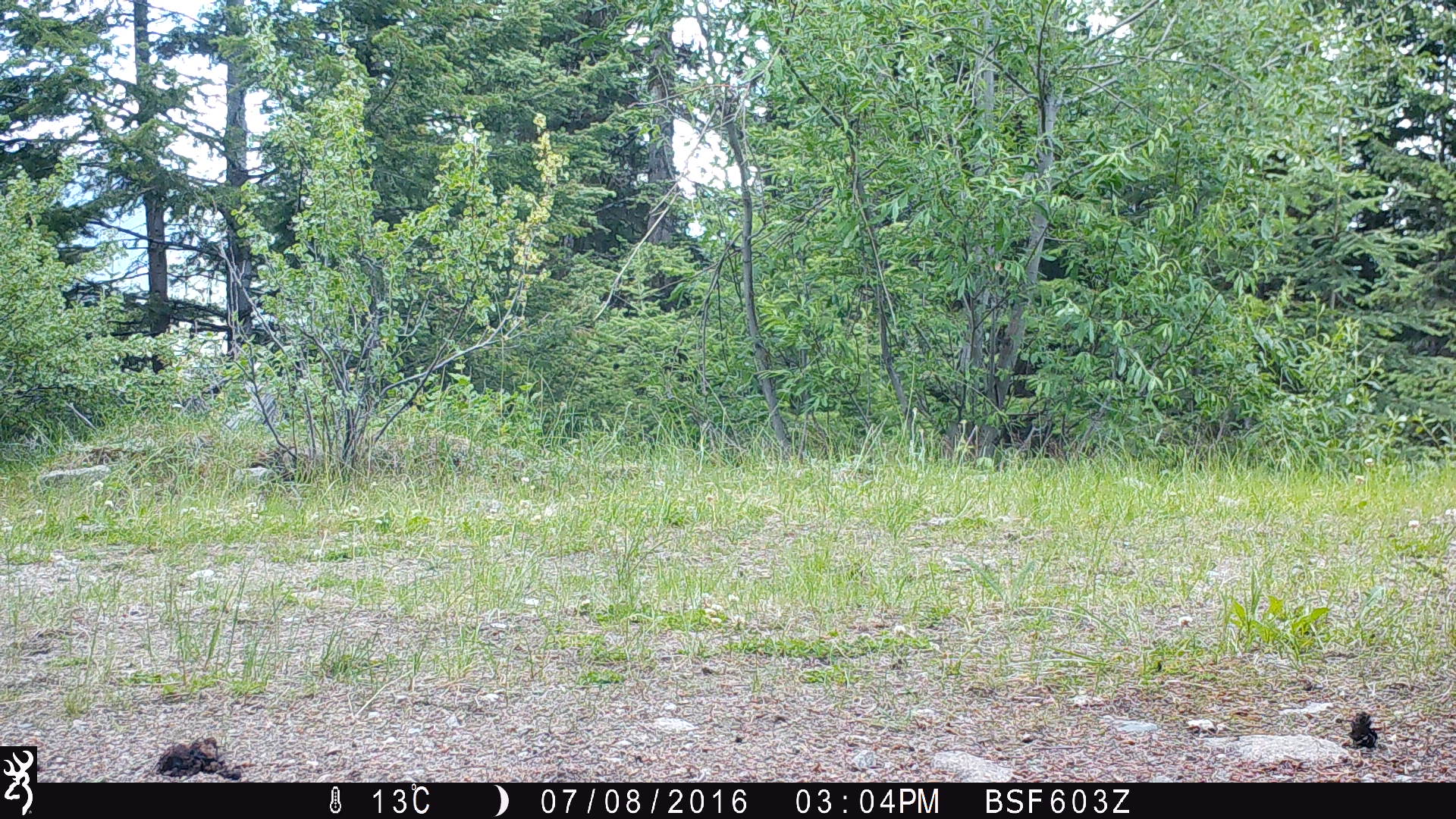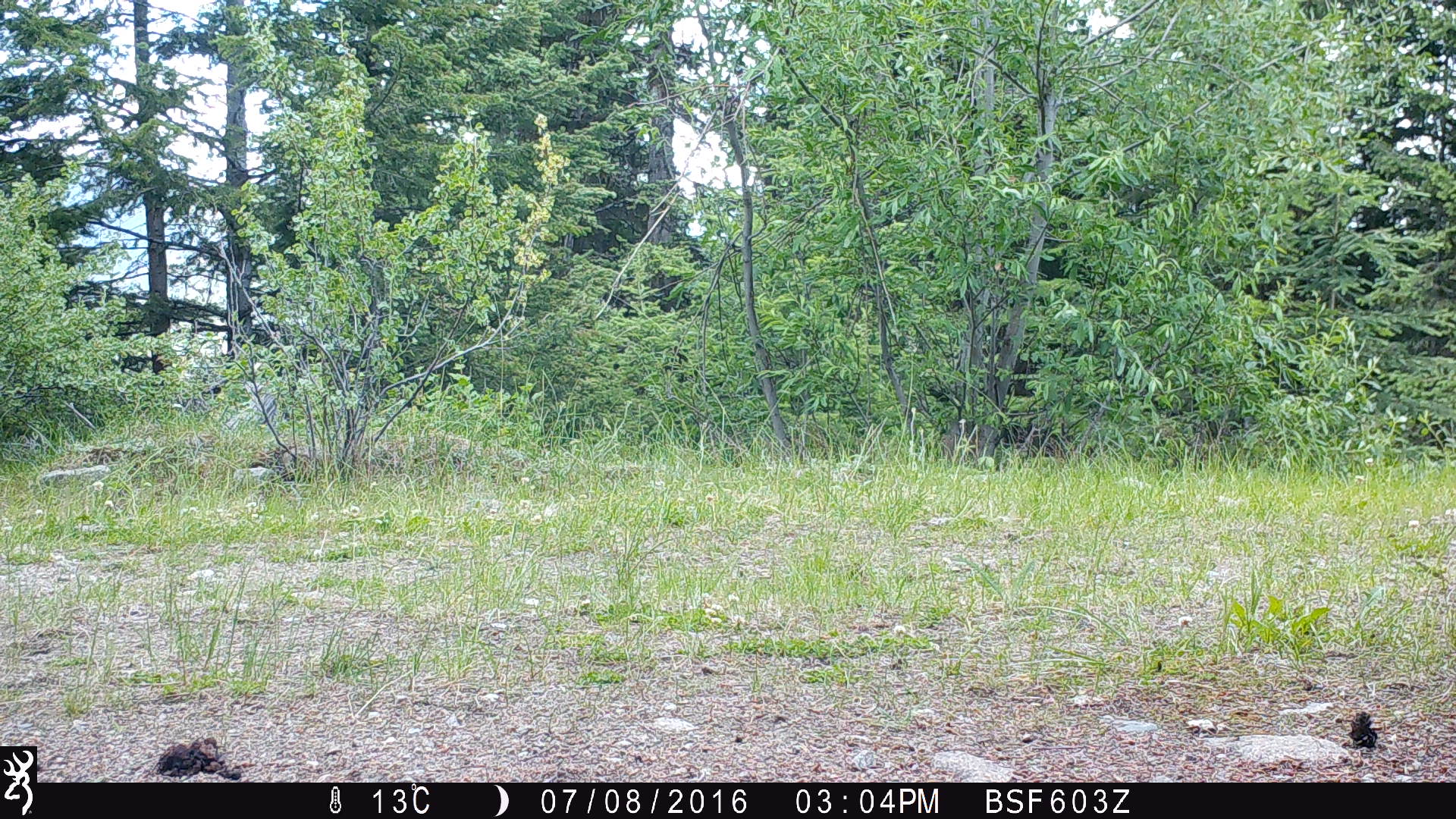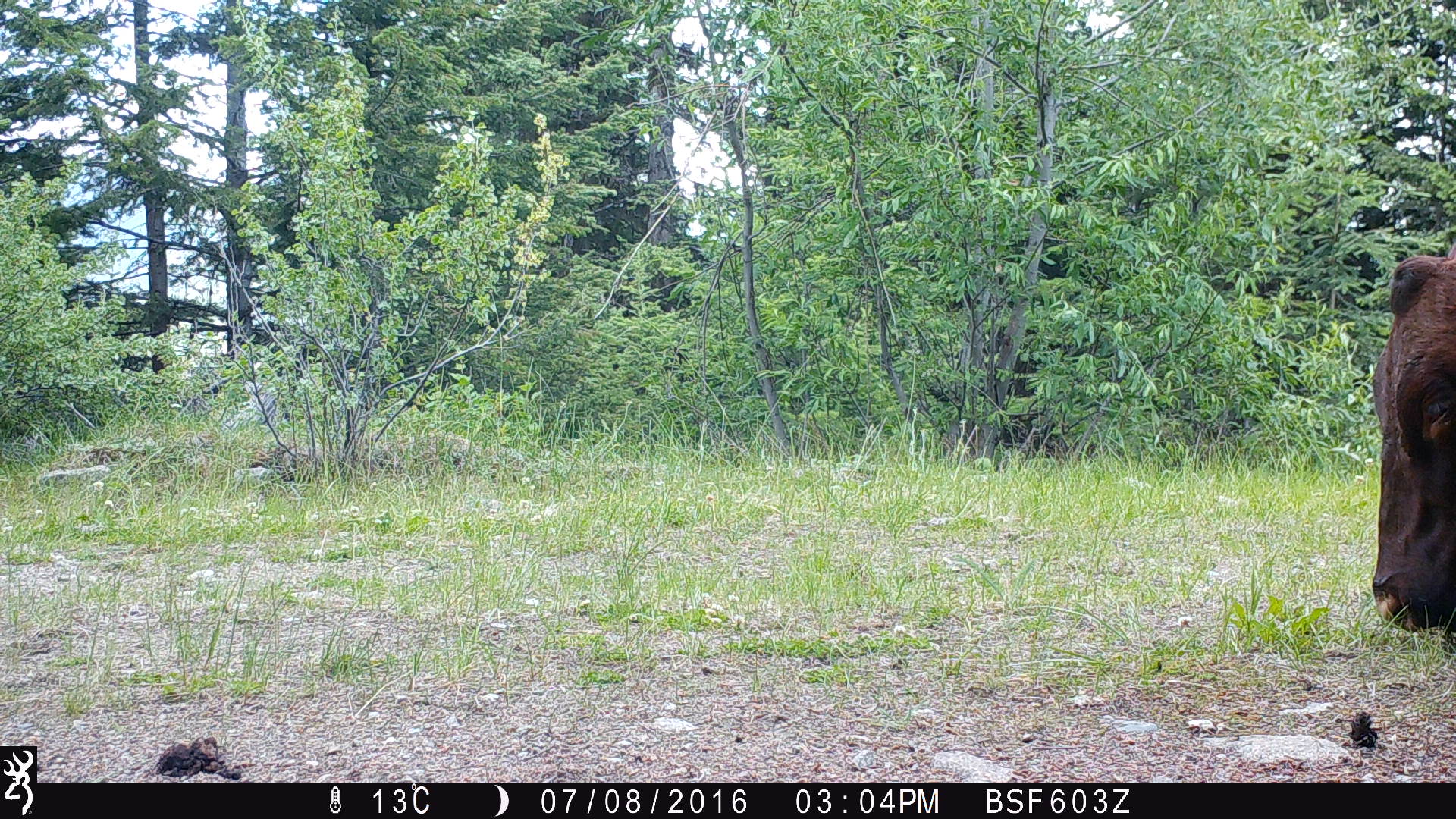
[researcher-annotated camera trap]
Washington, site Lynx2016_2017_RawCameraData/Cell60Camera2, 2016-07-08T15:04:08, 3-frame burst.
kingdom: Animalia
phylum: Chordata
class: Mammalia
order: Artiodactyla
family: Bovidae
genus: Bos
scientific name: Bos taurus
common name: domestic cattle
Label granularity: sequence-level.